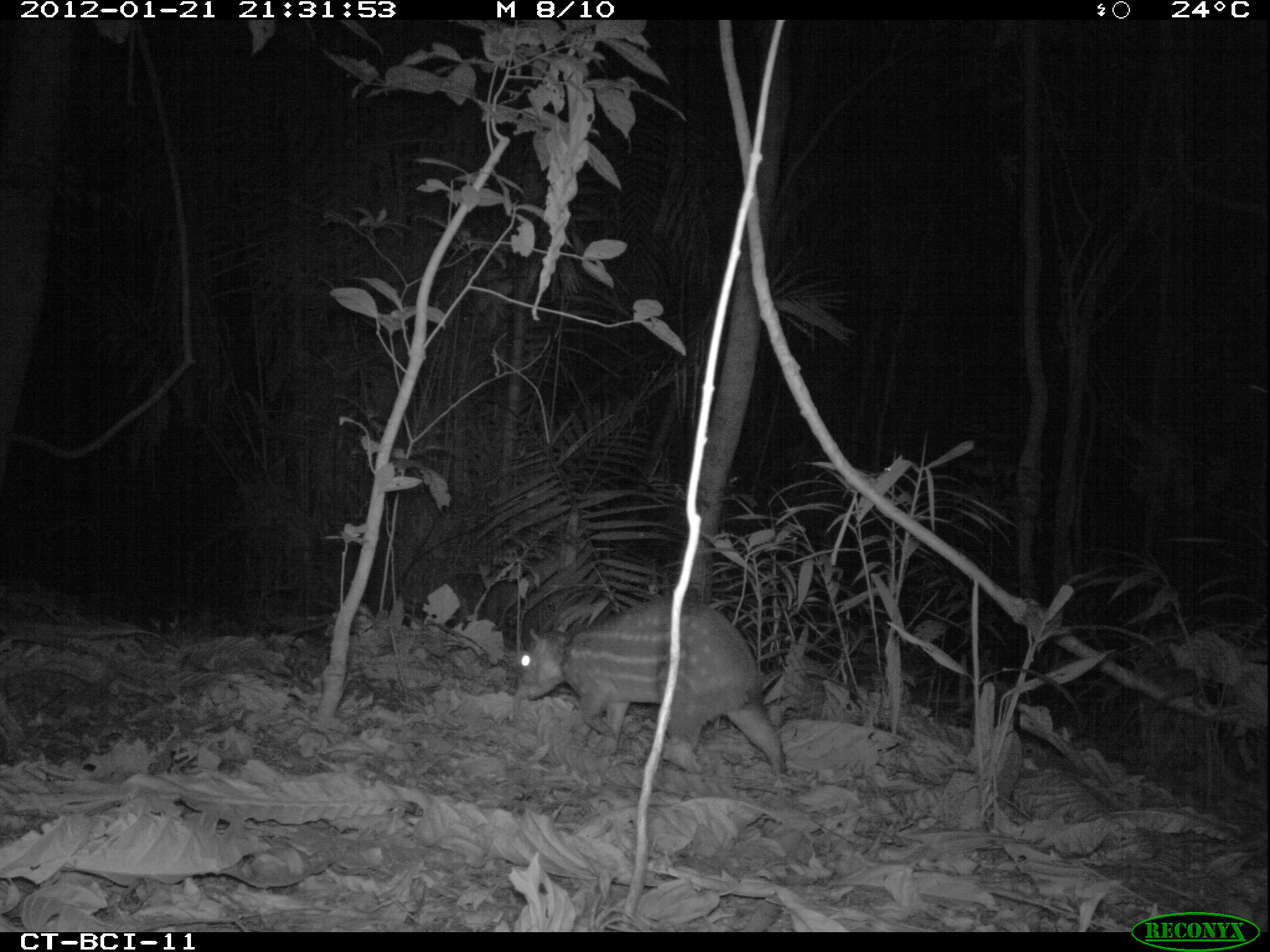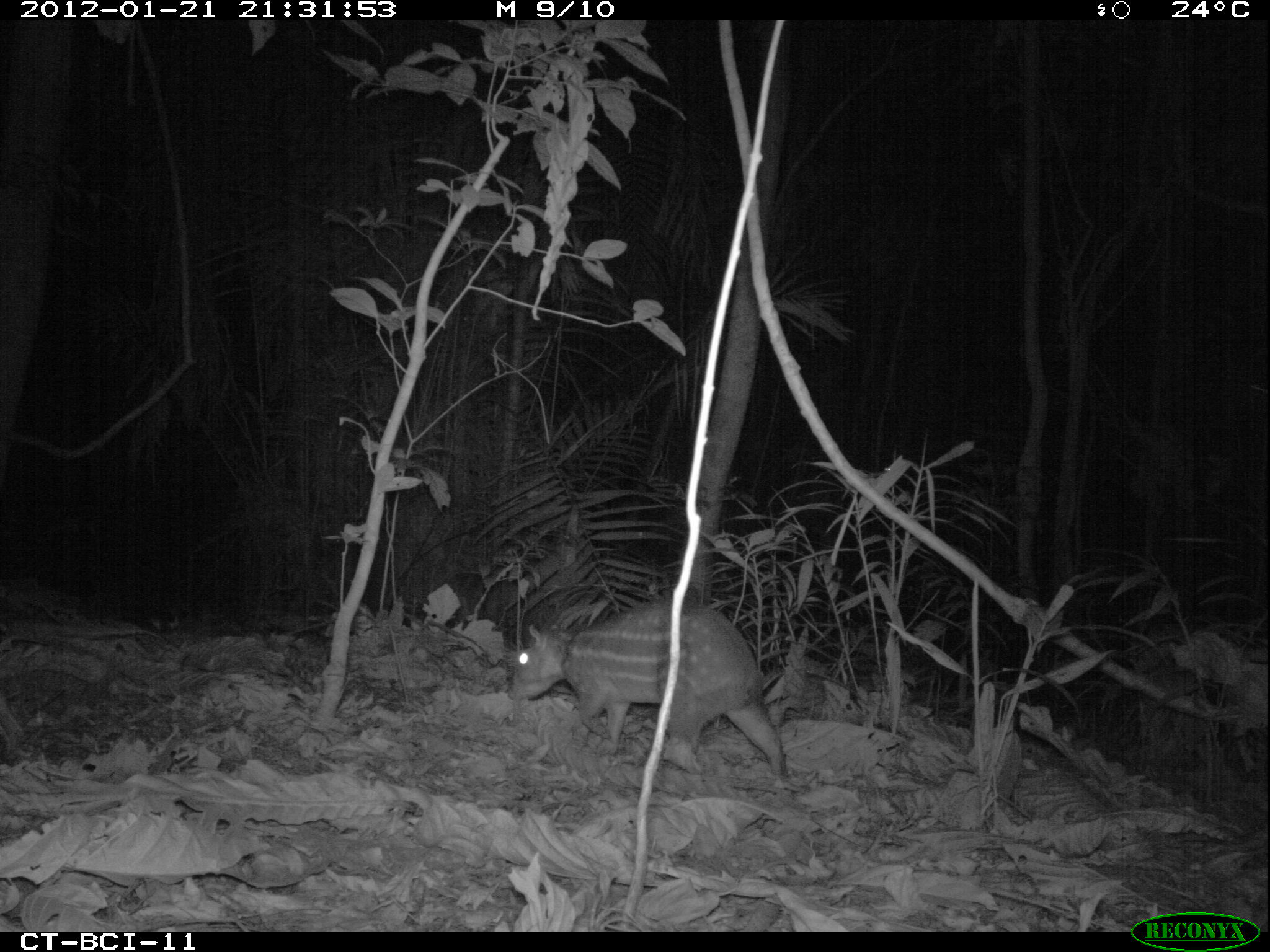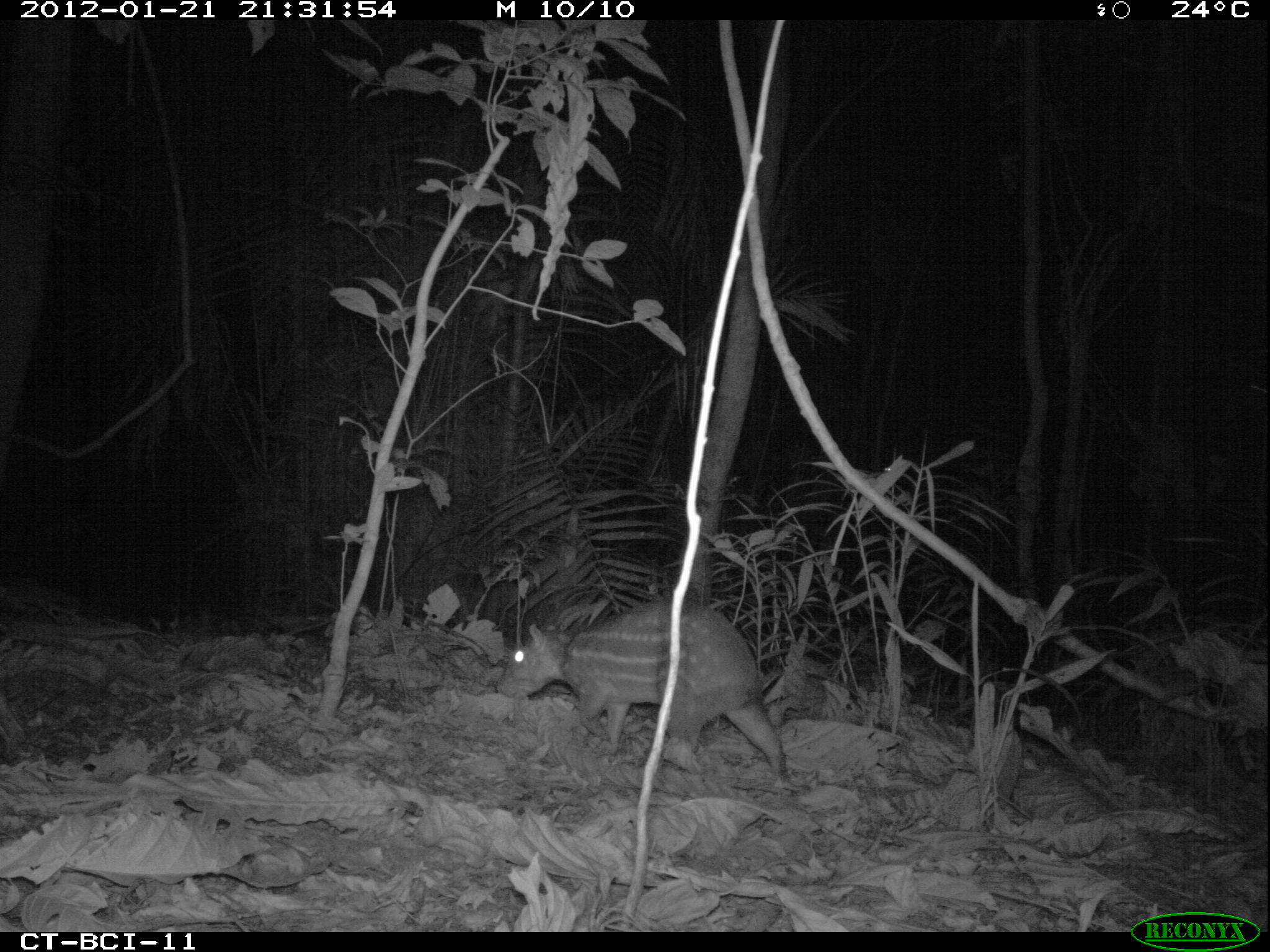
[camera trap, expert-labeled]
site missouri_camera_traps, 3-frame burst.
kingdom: Animalia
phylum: Chordata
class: Mammalia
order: Rodentia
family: Cuniculidae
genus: Cuniculus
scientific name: Cuniculus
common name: paca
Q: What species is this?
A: Paca (Cuniculus).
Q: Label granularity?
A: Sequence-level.